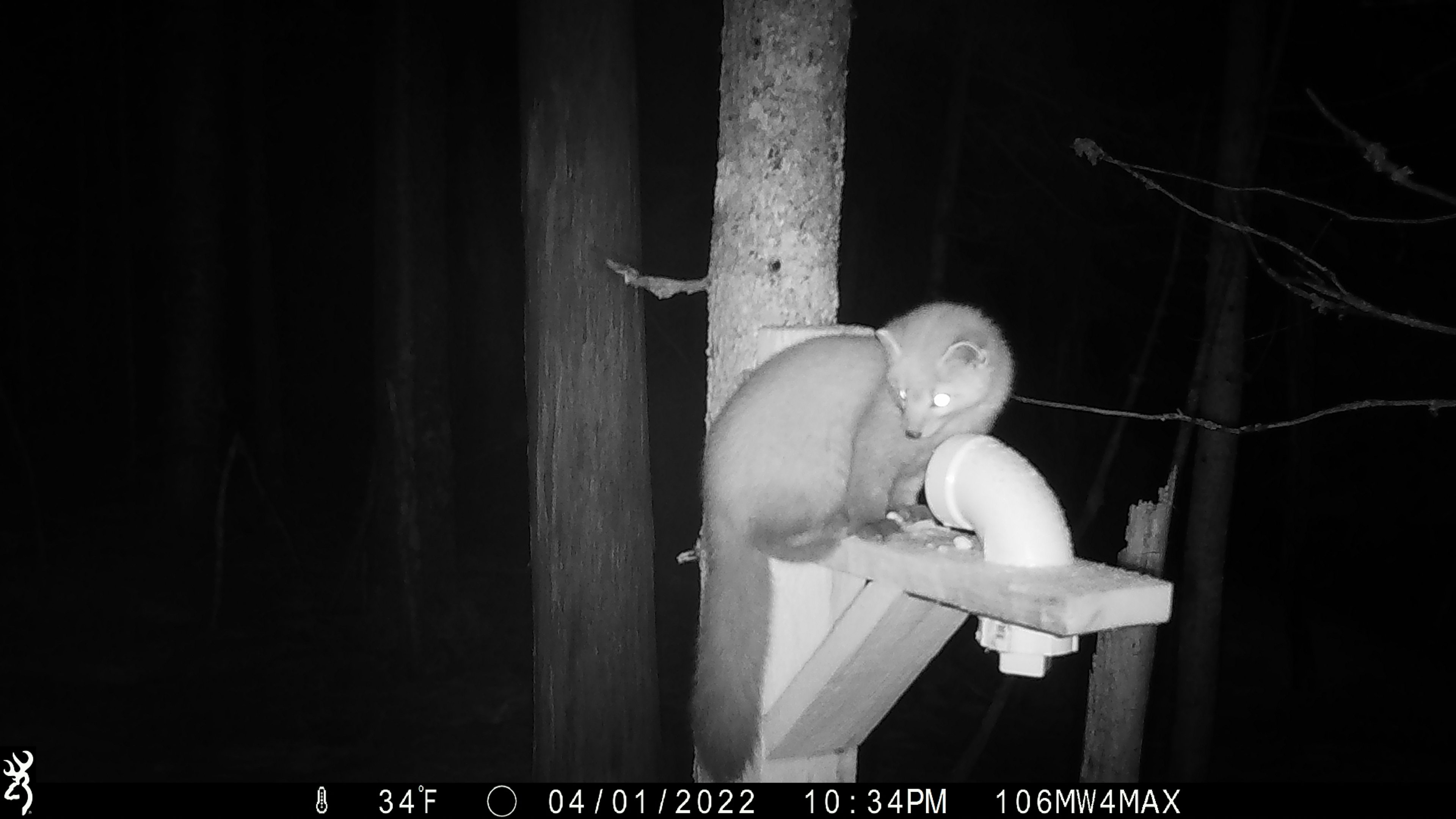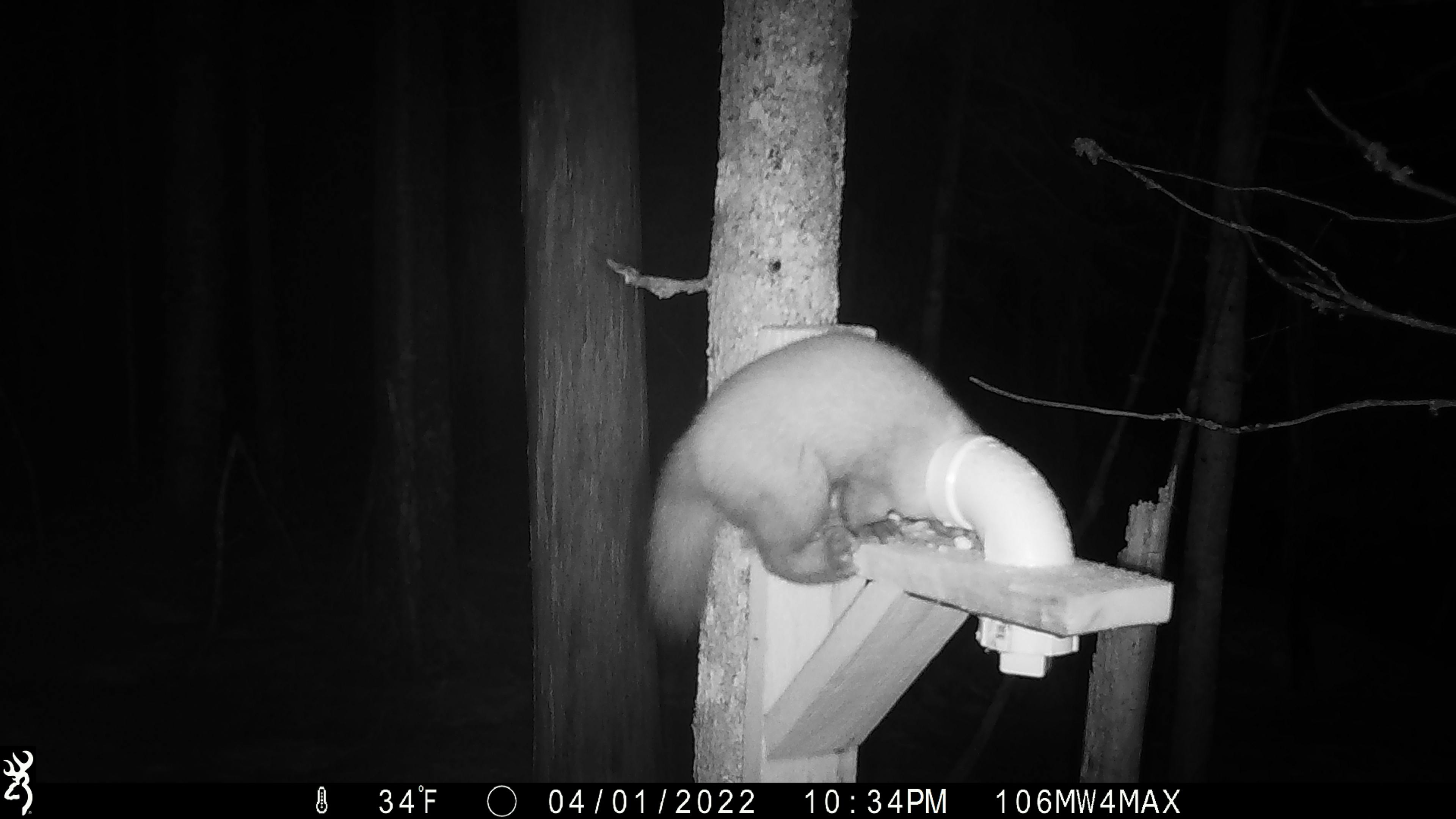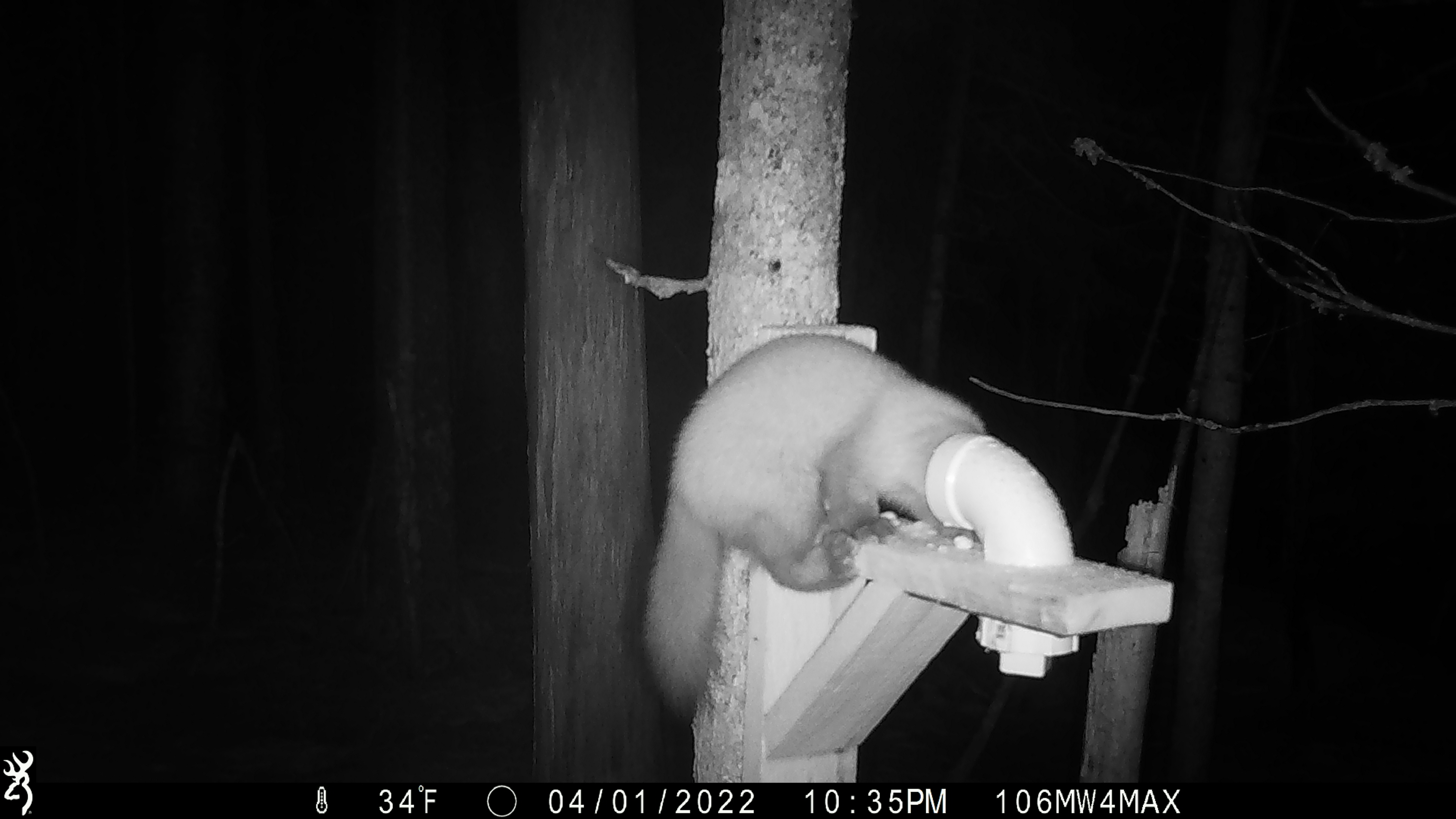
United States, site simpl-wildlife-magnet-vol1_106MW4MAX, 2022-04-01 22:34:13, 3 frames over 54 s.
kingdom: Animalia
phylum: Chordata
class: Mammalia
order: Carnivora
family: Mustelidae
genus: Martes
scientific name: Martes americana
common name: american marten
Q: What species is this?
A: American marten (Martes americana).